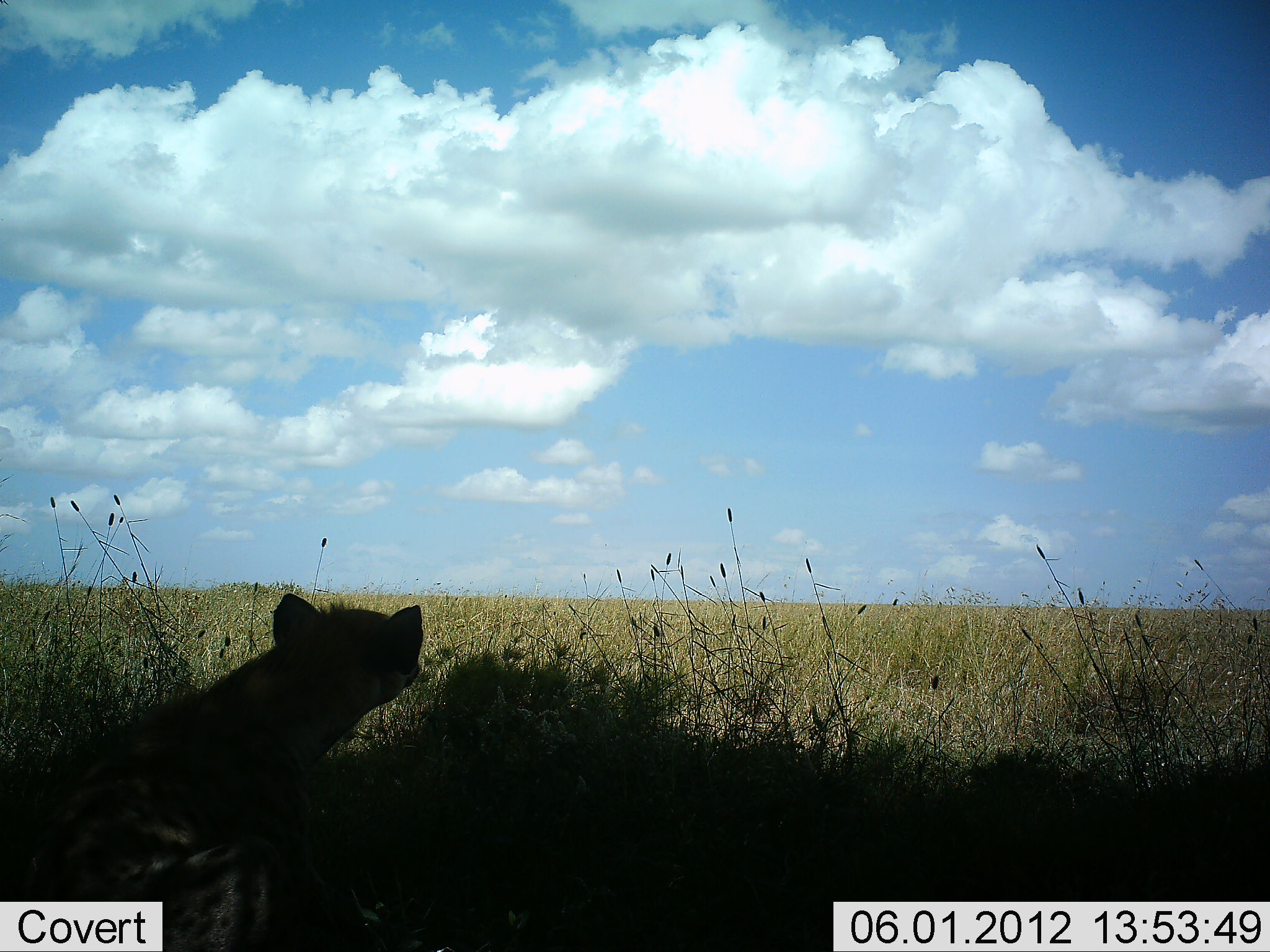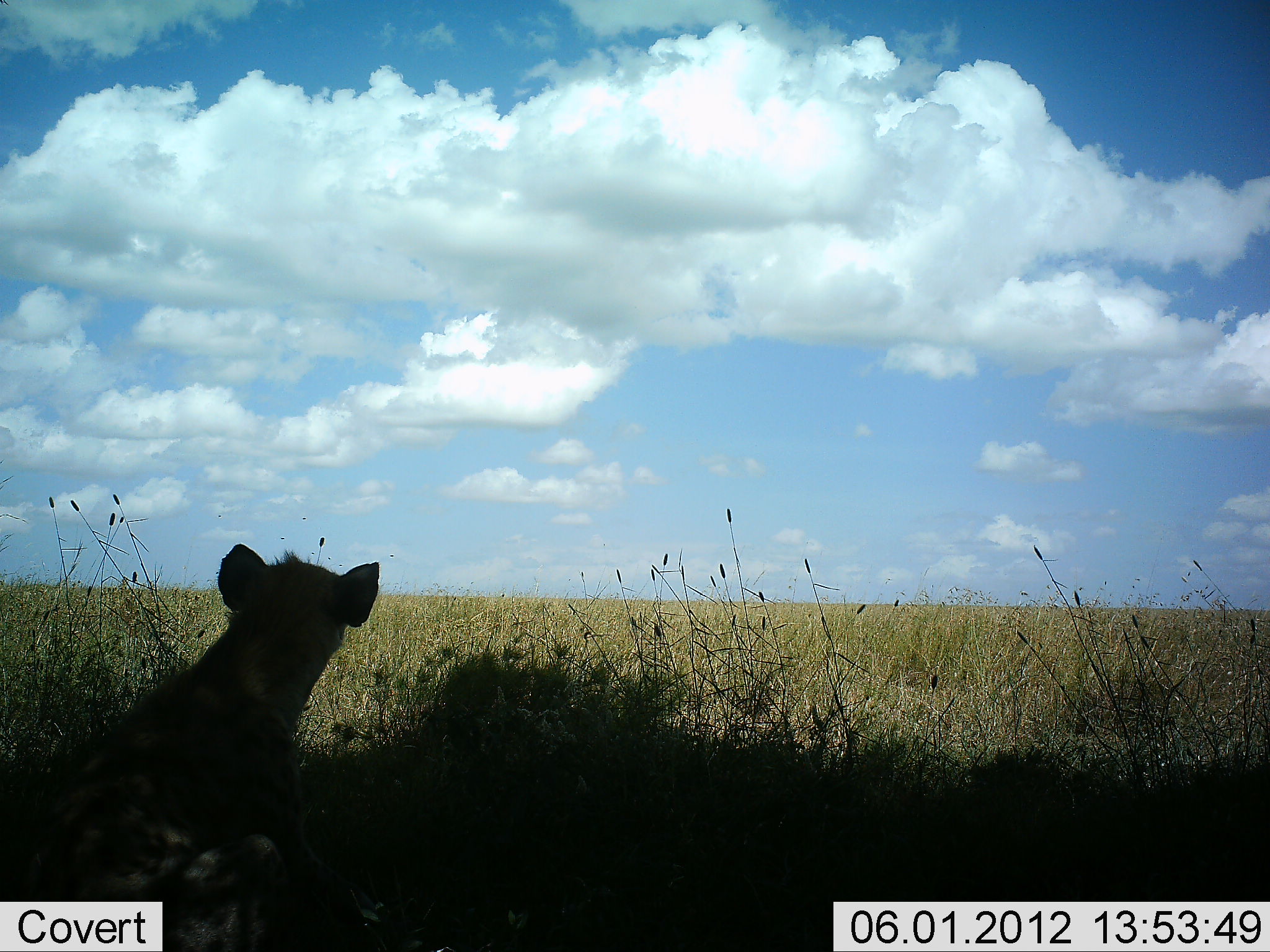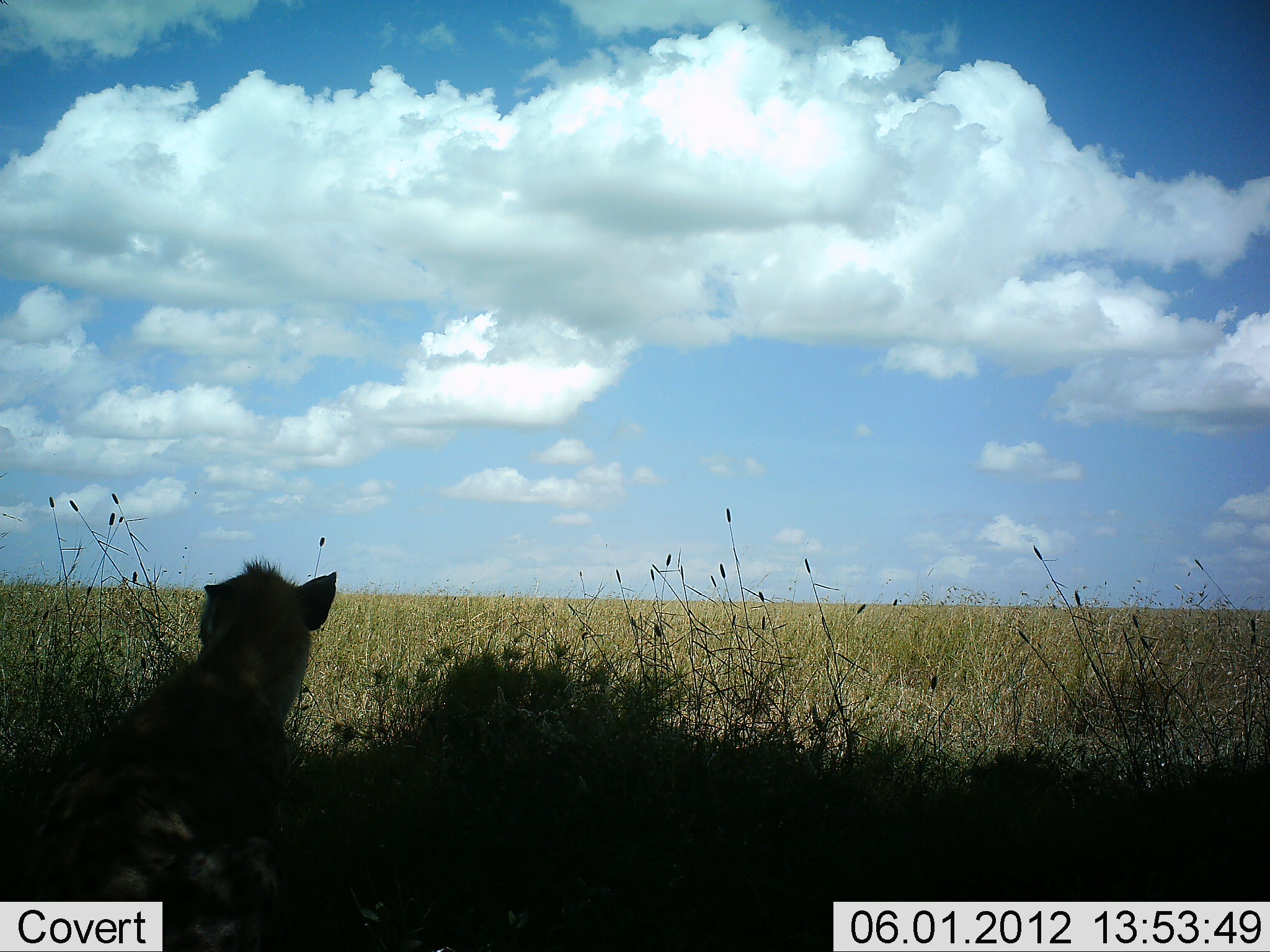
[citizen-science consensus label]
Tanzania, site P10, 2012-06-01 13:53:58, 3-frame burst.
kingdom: Animalia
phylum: Chordata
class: Mammalia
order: Carnivora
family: Hyaenidae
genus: Crocuta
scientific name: Crocuta crocuta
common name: spotted hyena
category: hyenaspotted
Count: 1.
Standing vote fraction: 20%.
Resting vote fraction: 80%.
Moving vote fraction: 0%.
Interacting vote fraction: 0%.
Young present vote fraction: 10%.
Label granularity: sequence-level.